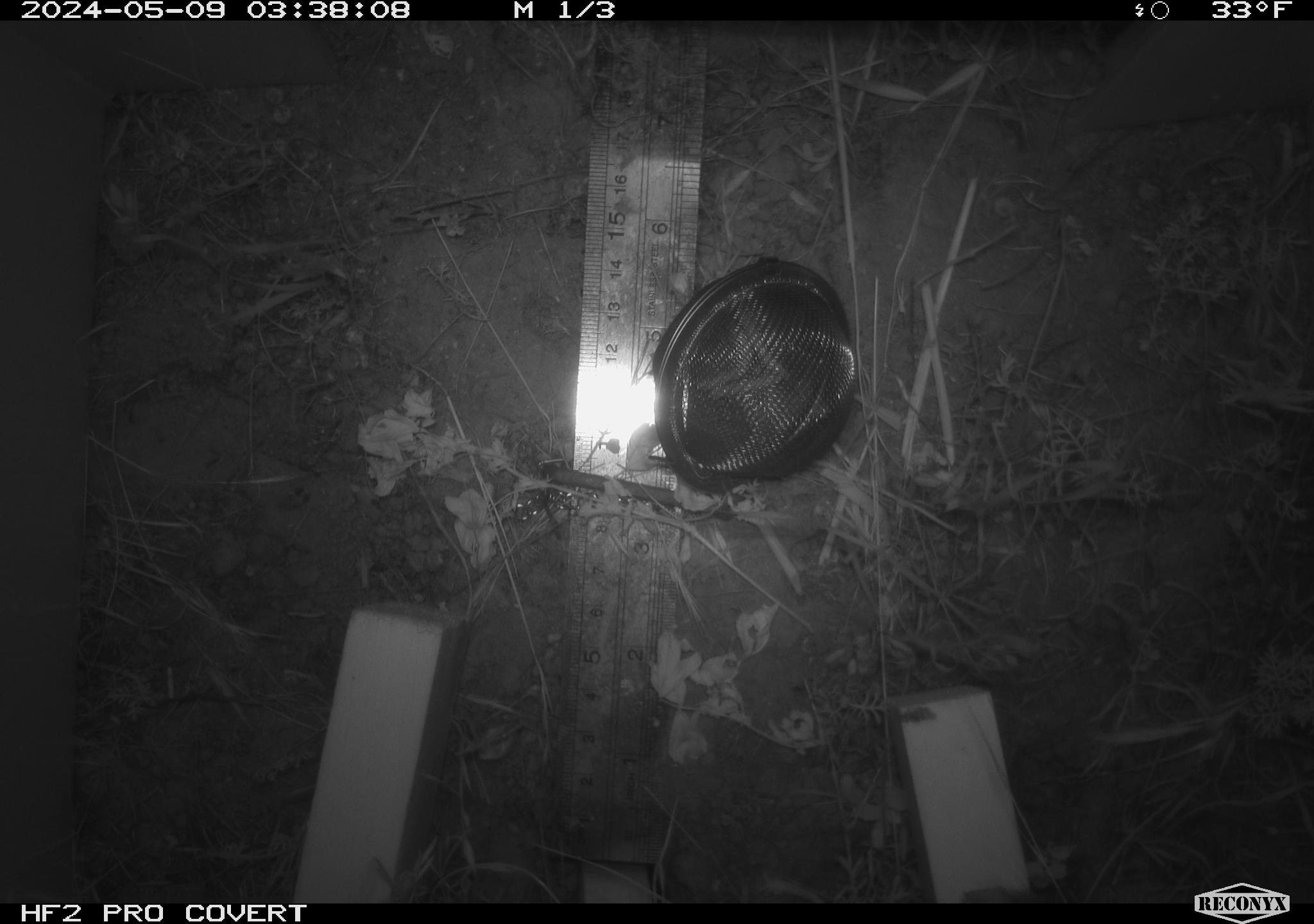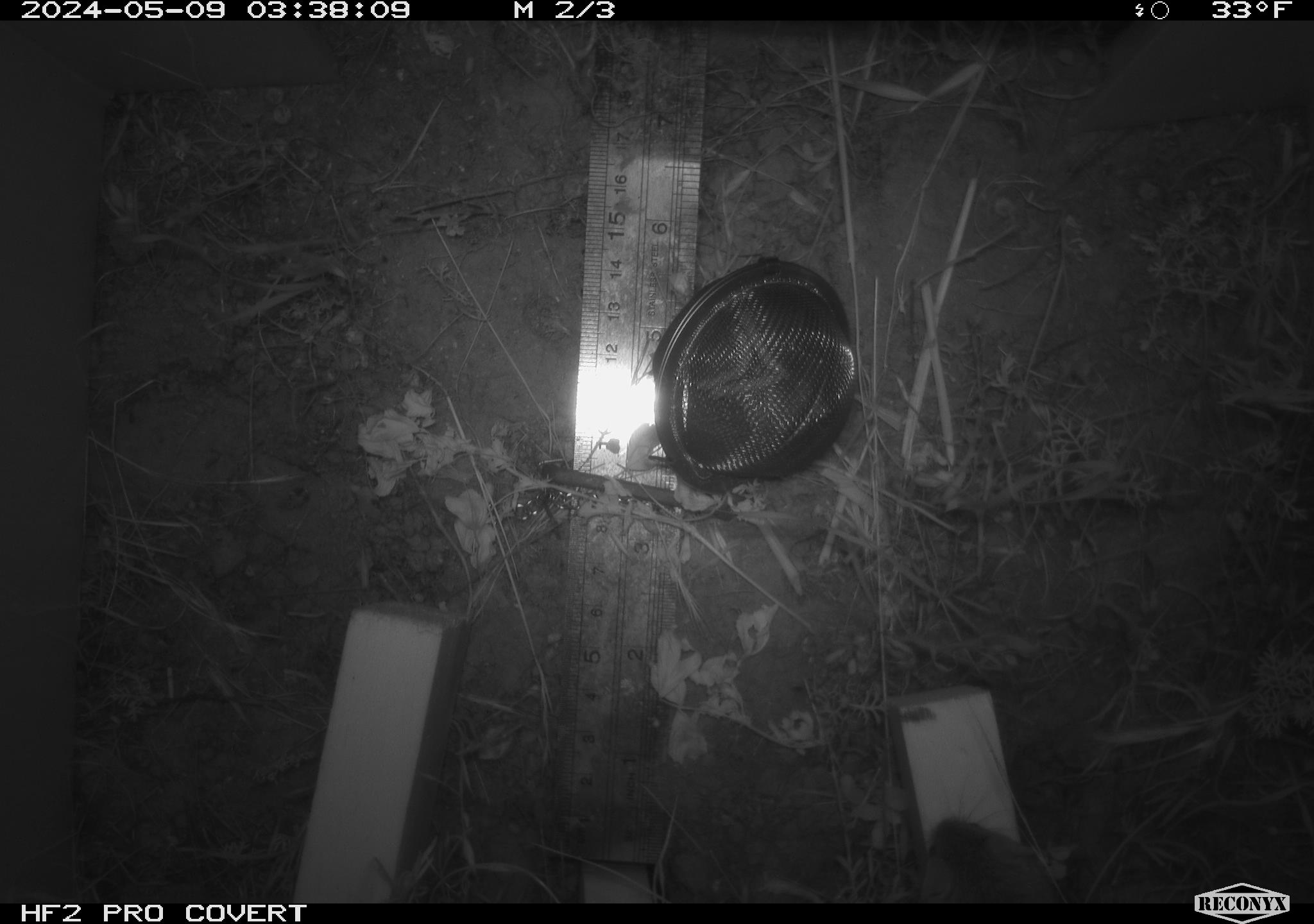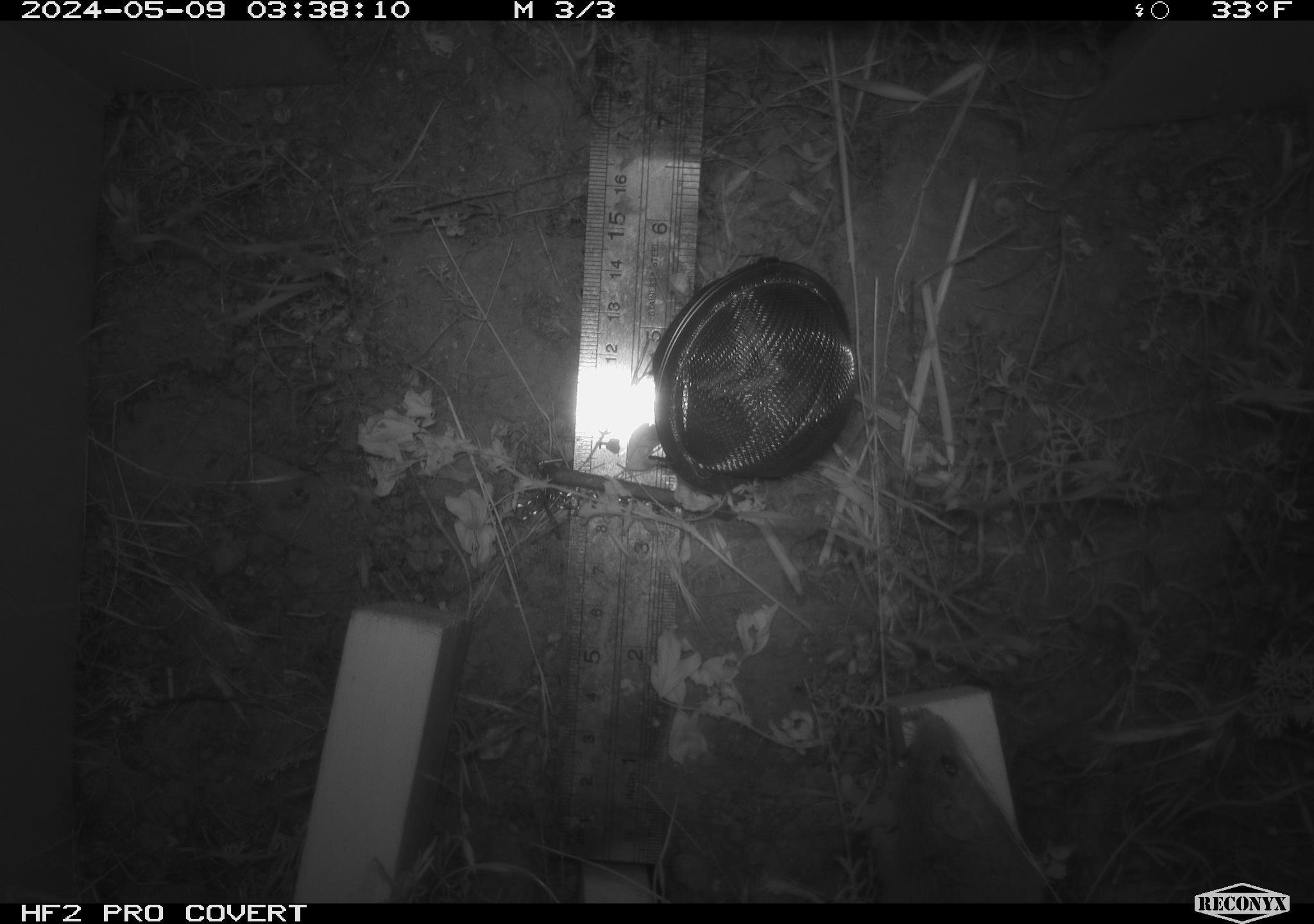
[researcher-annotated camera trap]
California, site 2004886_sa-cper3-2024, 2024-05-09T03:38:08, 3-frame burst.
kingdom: Animalia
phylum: Chordata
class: Mammalia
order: Rodentia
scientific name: Rodentia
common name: rodent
Rodent (Rodentia).